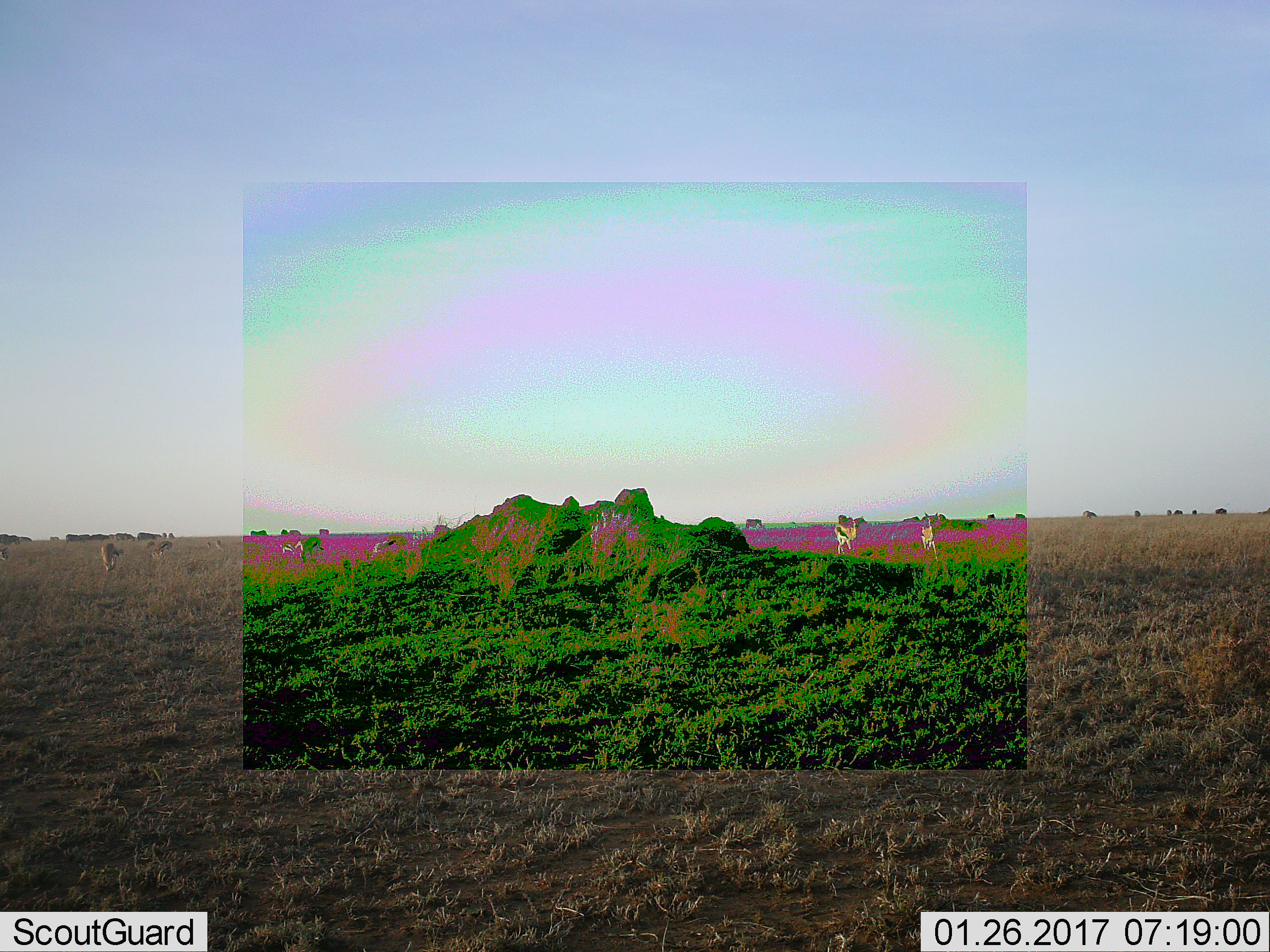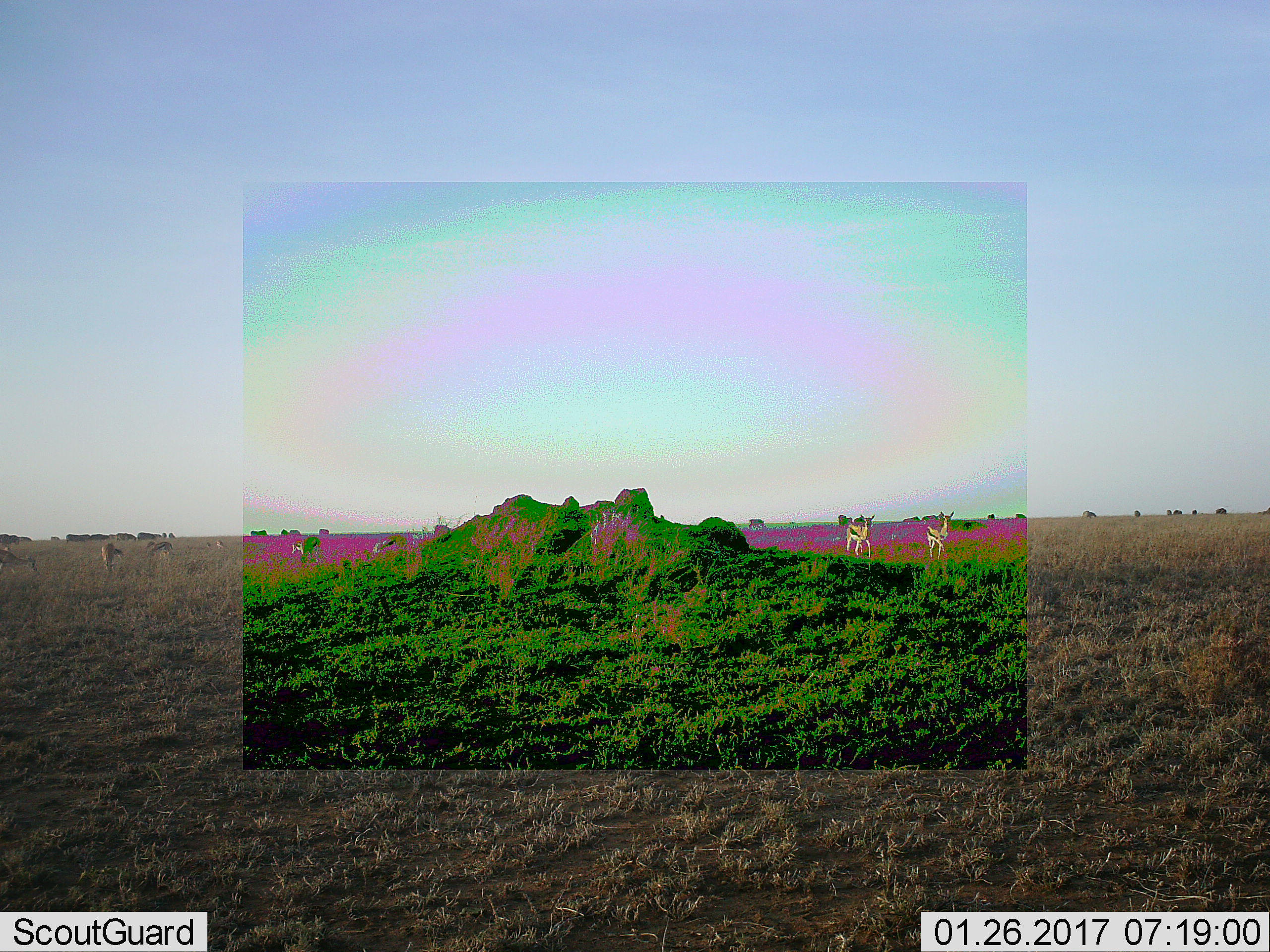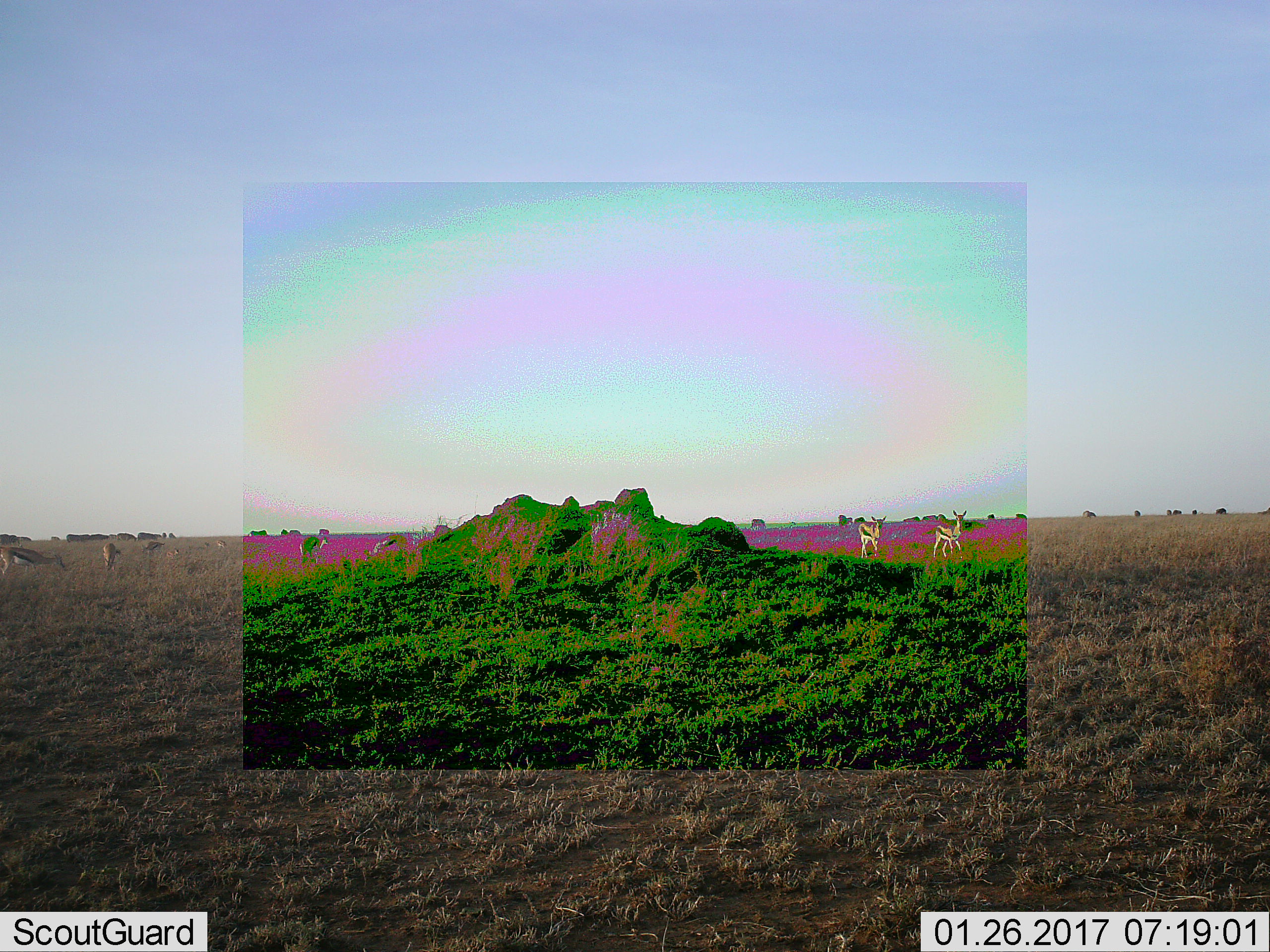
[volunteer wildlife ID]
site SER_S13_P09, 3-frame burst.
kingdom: Animalia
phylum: Chordata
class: Mammalia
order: Artiodactyla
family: Bovidae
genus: Eudorcas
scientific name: Eudorcas thomsonii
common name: thomson's gazelle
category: gazellethomsons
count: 11-50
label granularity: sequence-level